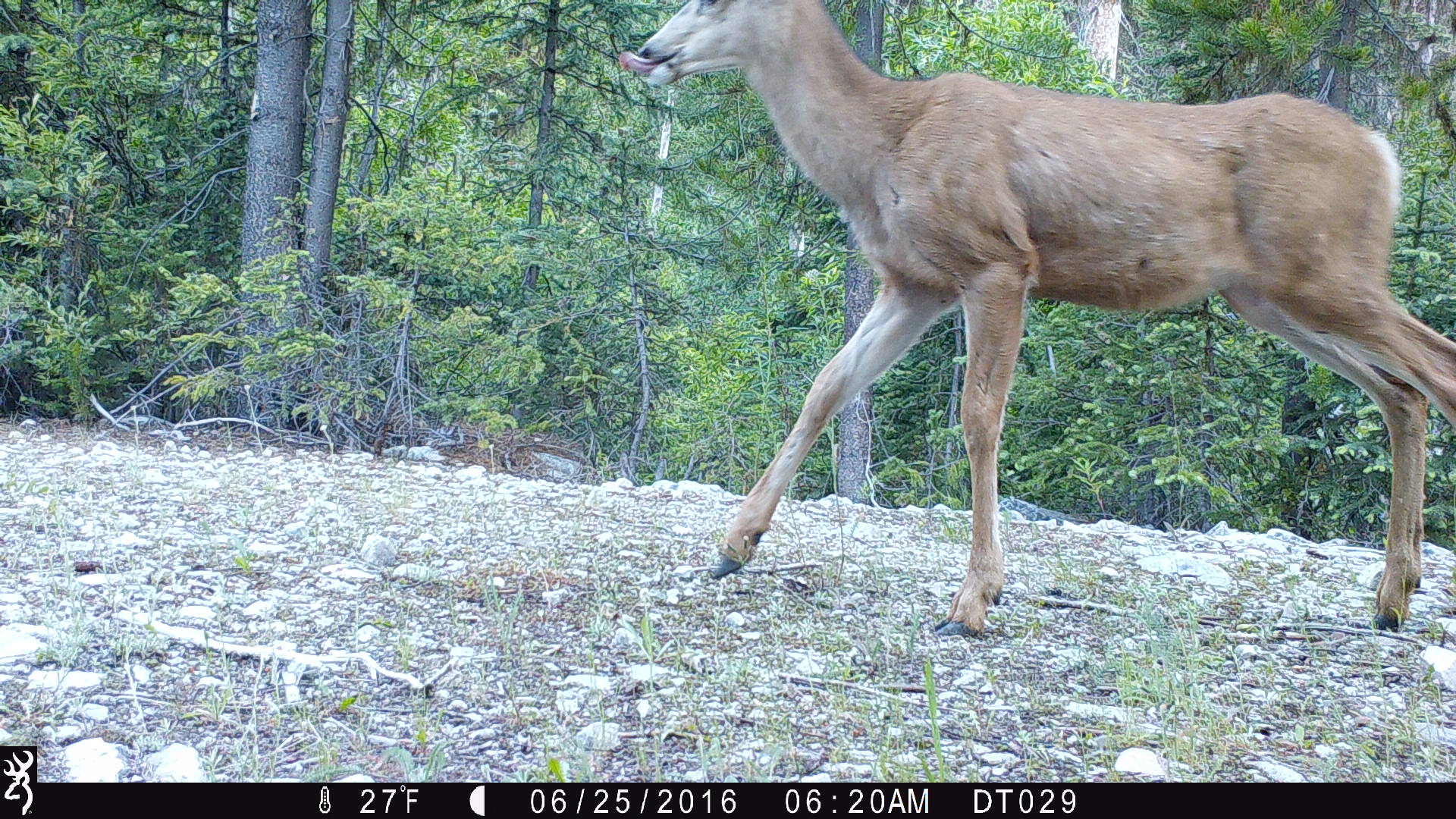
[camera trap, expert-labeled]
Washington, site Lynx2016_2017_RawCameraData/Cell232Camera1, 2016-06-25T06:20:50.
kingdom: Animalia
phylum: Chordata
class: Mammalia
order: Artiodactyla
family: Cervidae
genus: Odocoileus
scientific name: Odocoileus hemionus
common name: mule deer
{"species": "Odocoileus hemionus (mule deer)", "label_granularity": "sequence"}